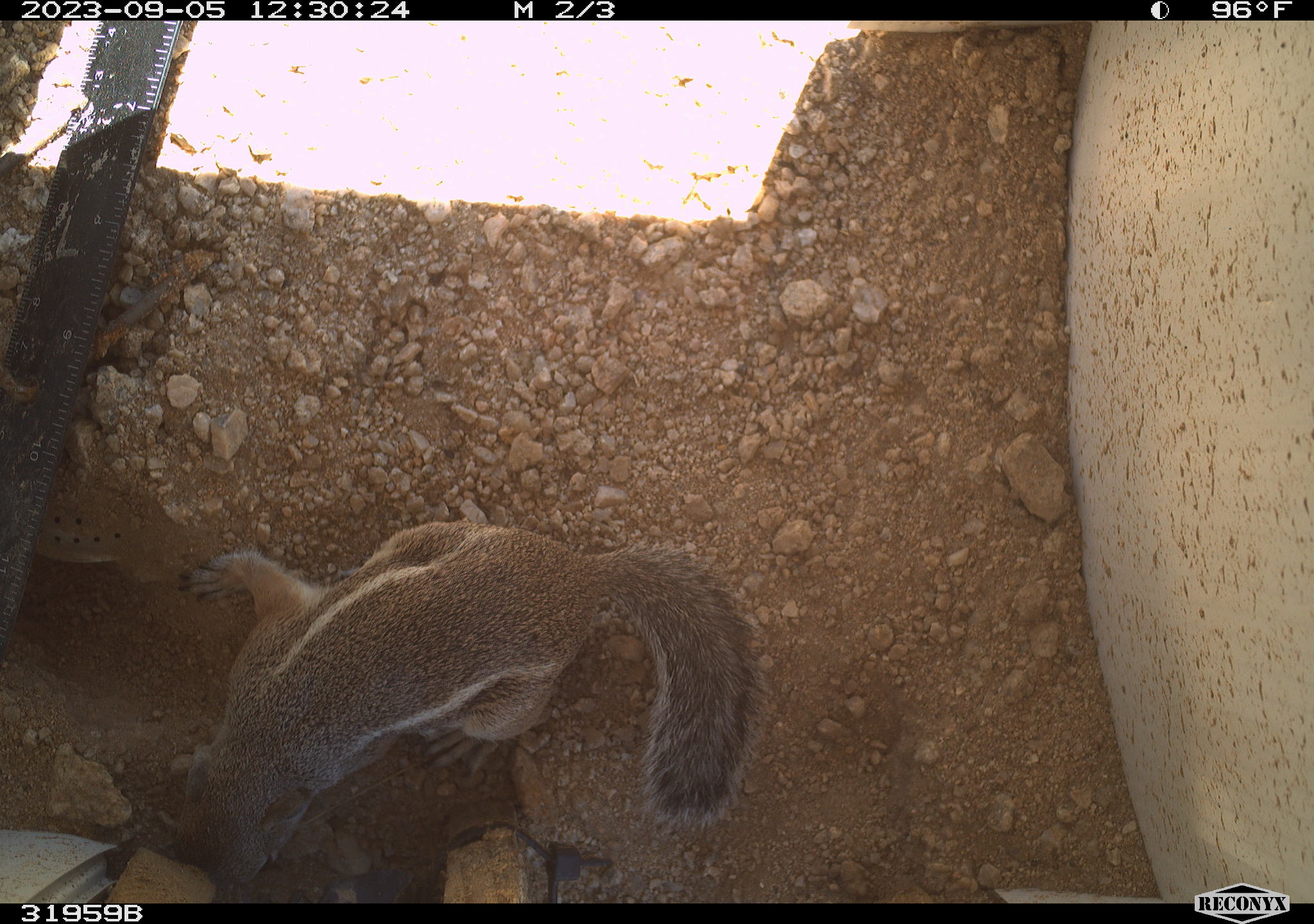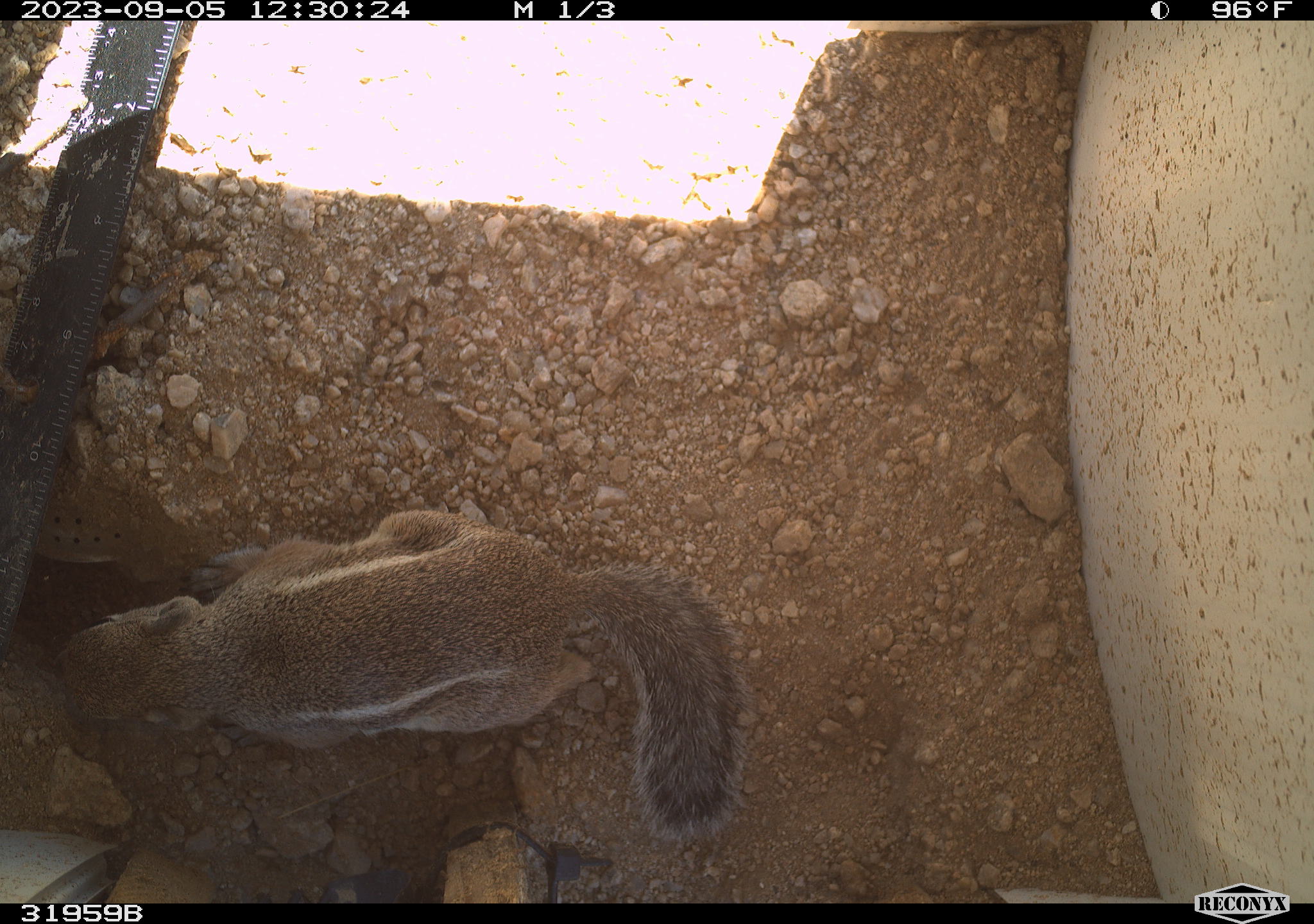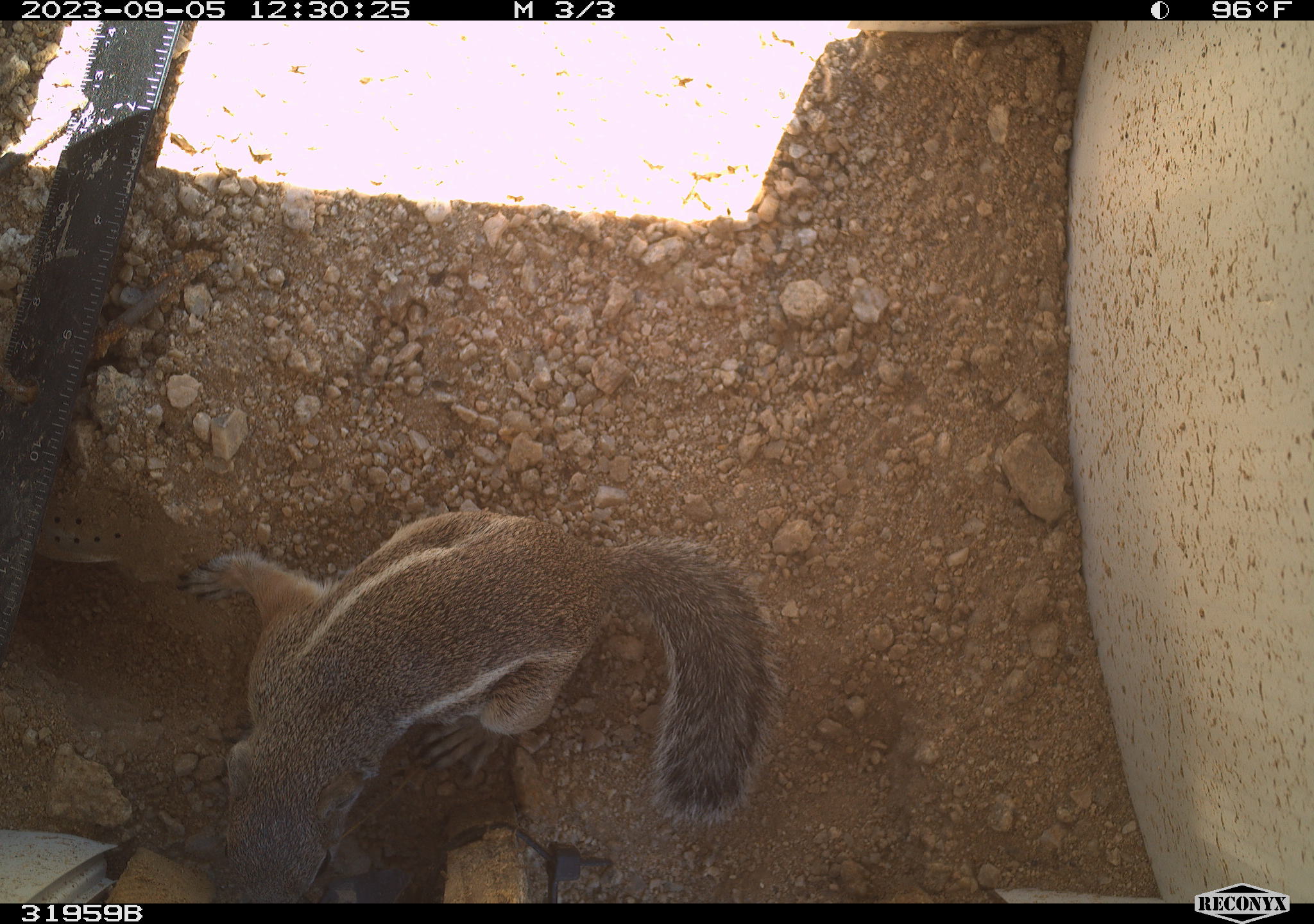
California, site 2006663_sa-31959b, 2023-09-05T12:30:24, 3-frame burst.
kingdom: Animalia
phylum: Chordata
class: Mammalia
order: Rodentia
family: Sciuridae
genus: Ammospermophilus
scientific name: Ammospermophilus leucurus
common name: white-tailed antelope squirrel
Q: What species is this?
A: White-tailed antelope squirrel (Ammospermophilus leucurus).